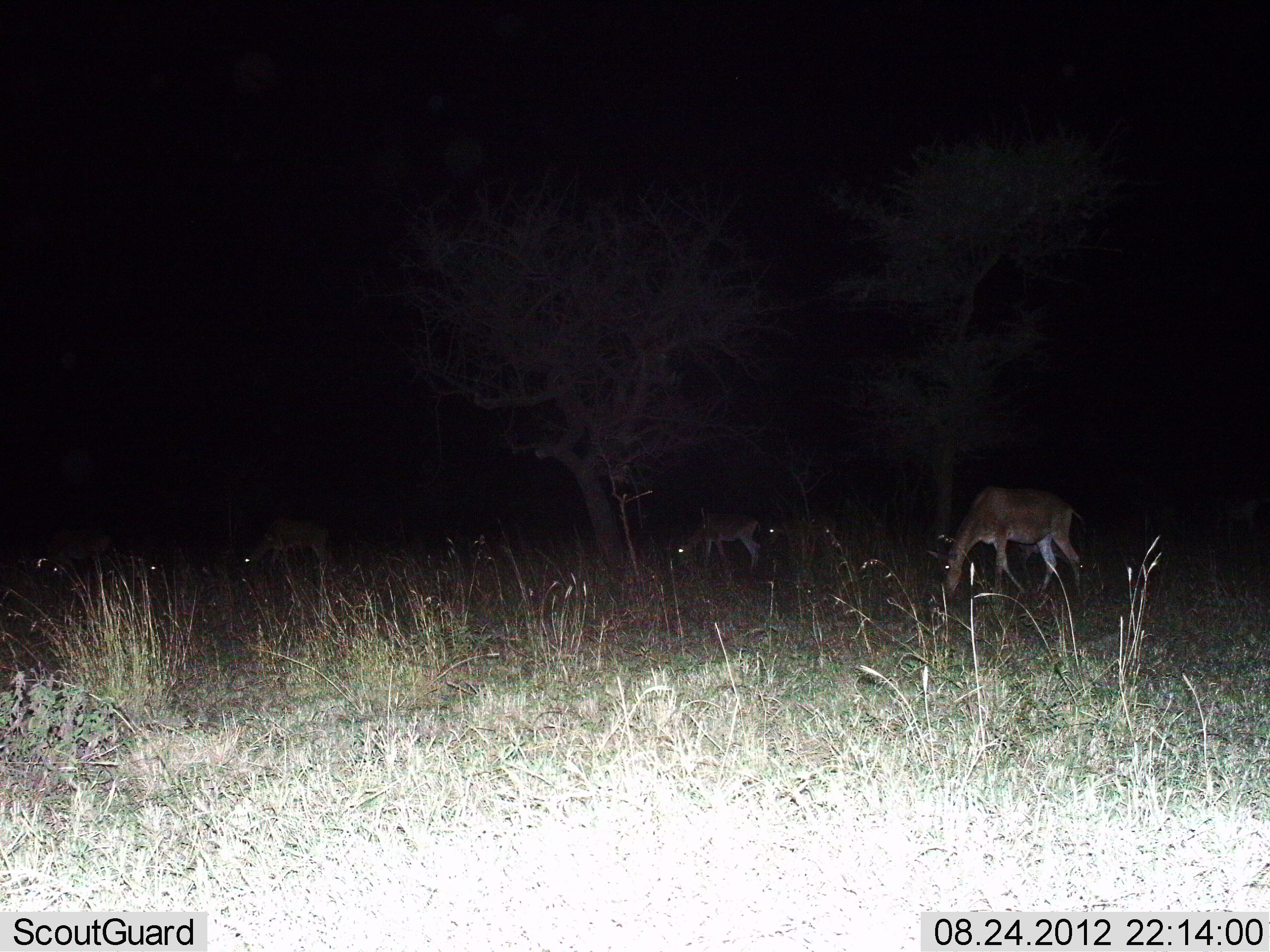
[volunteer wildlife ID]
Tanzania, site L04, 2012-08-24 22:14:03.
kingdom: Animalia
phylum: Chordata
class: Mammalia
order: Artiodactyla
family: Bovidae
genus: Nanger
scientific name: Nanger granti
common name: grant's gazelle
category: gazellegrants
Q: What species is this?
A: Gazellegrants (grant's gazelle) (Nanger granti).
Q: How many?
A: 3.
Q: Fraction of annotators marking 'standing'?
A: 14%.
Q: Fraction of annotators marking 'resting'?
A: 0%.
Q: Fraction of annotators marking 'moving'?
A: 0%.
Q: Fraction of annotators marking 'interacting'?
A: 0%.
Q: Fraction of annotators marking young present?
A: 0%.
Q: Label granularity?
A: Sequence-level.